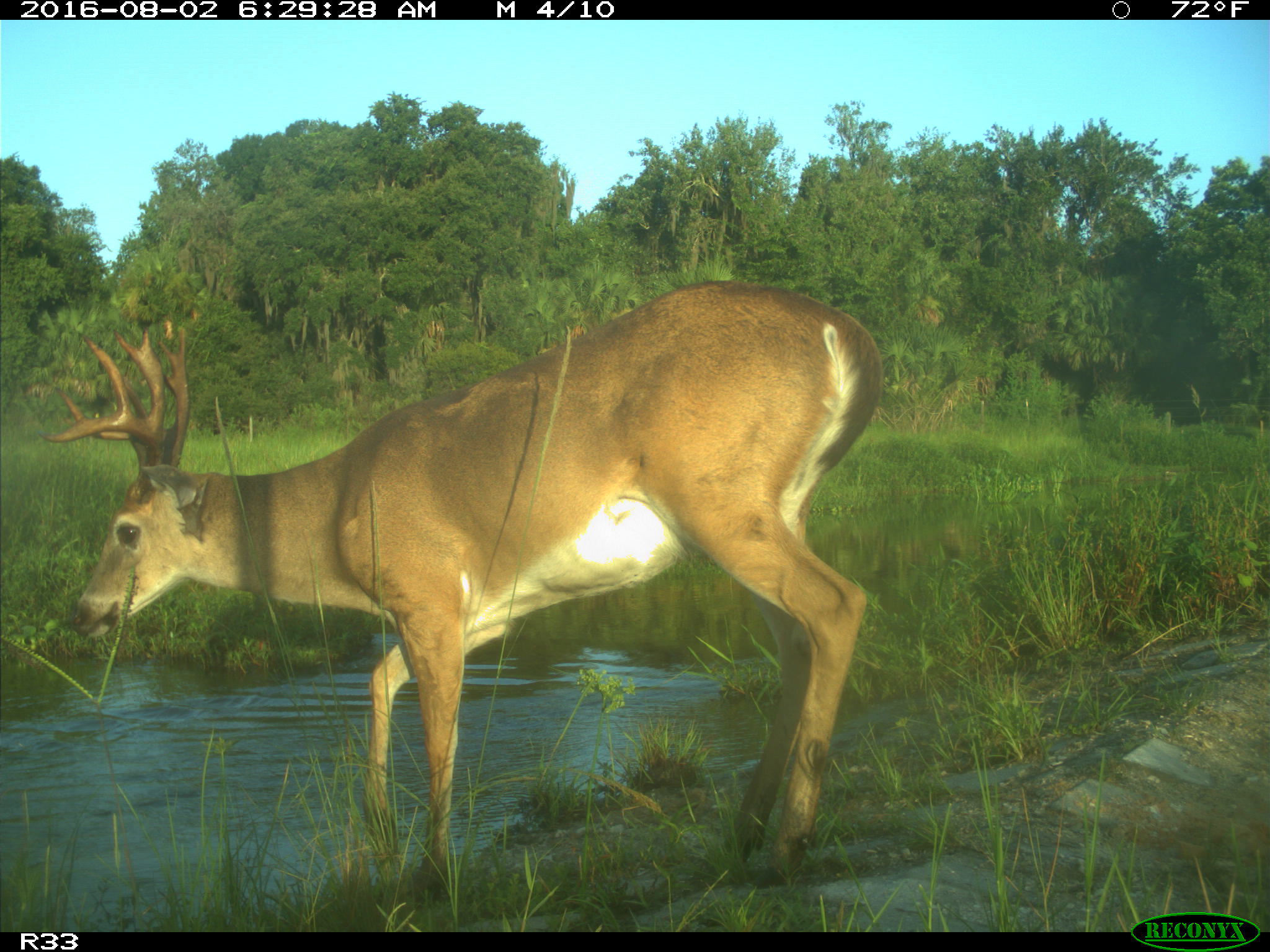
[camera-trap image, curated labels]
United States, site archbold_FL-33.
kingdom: Animalia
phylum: Chordata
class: Mammalia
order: Artiodactyla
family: Cervidae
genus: Odocoileus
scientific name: Odocoileus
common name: deer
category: unidentified deer